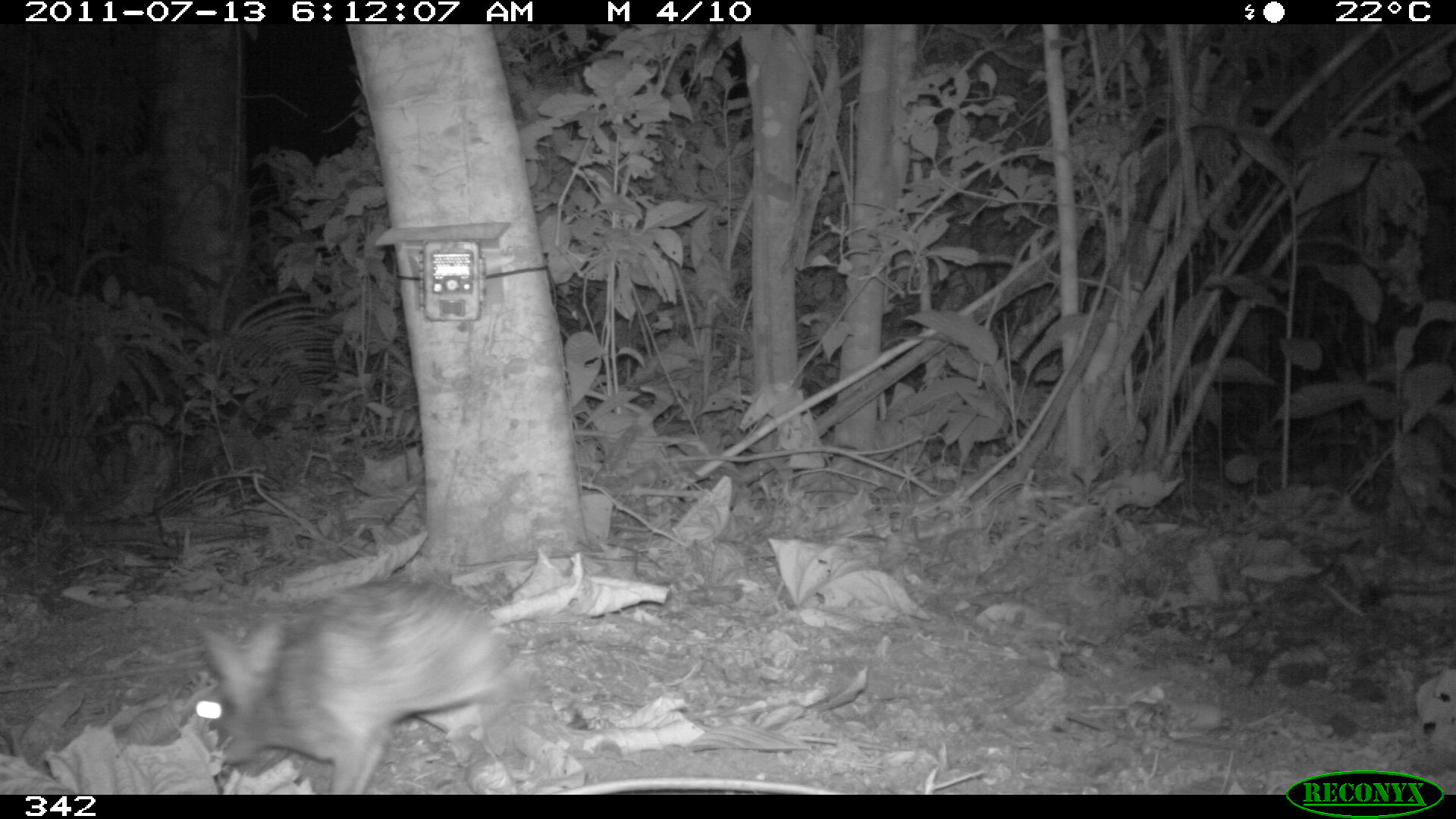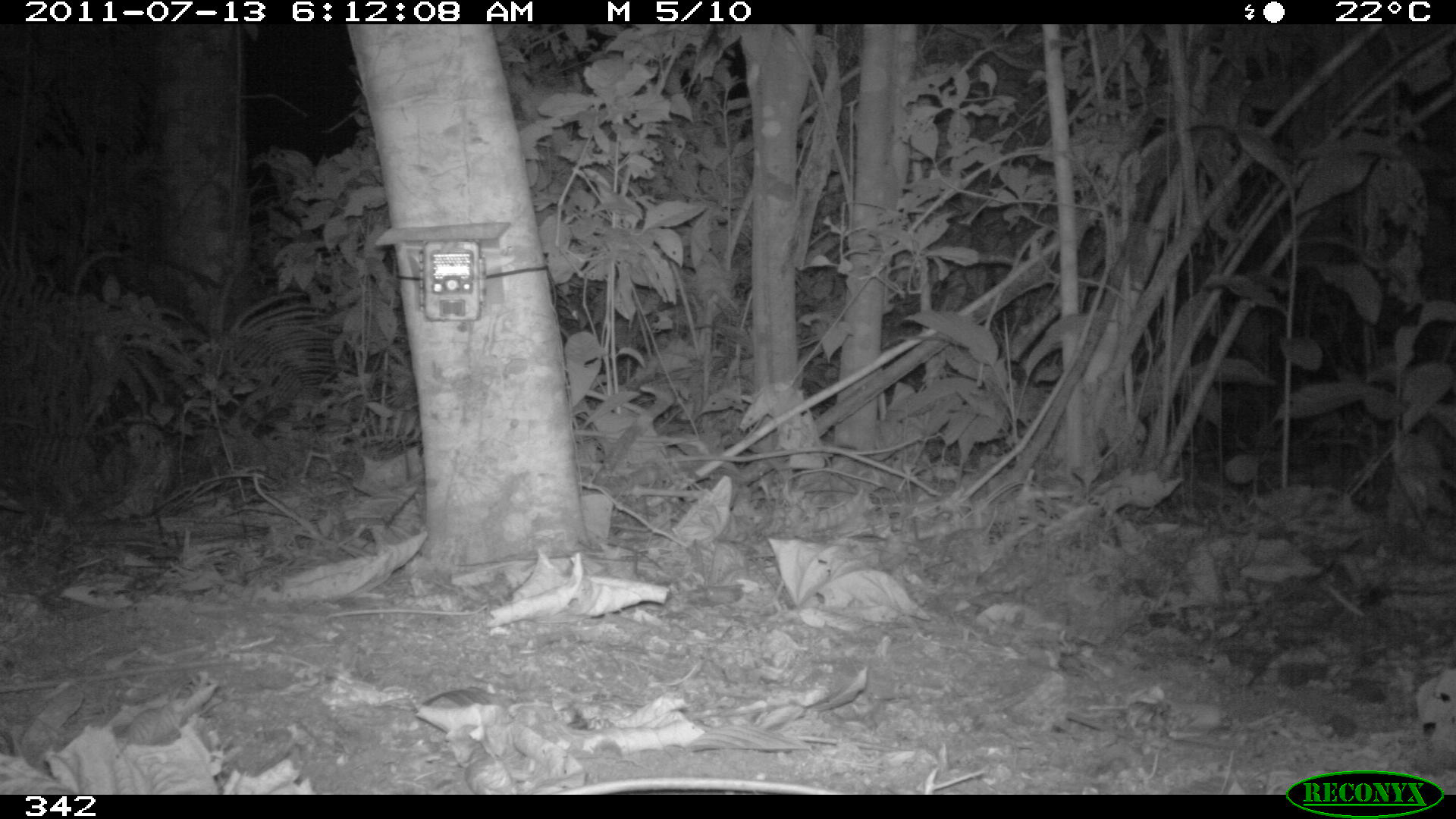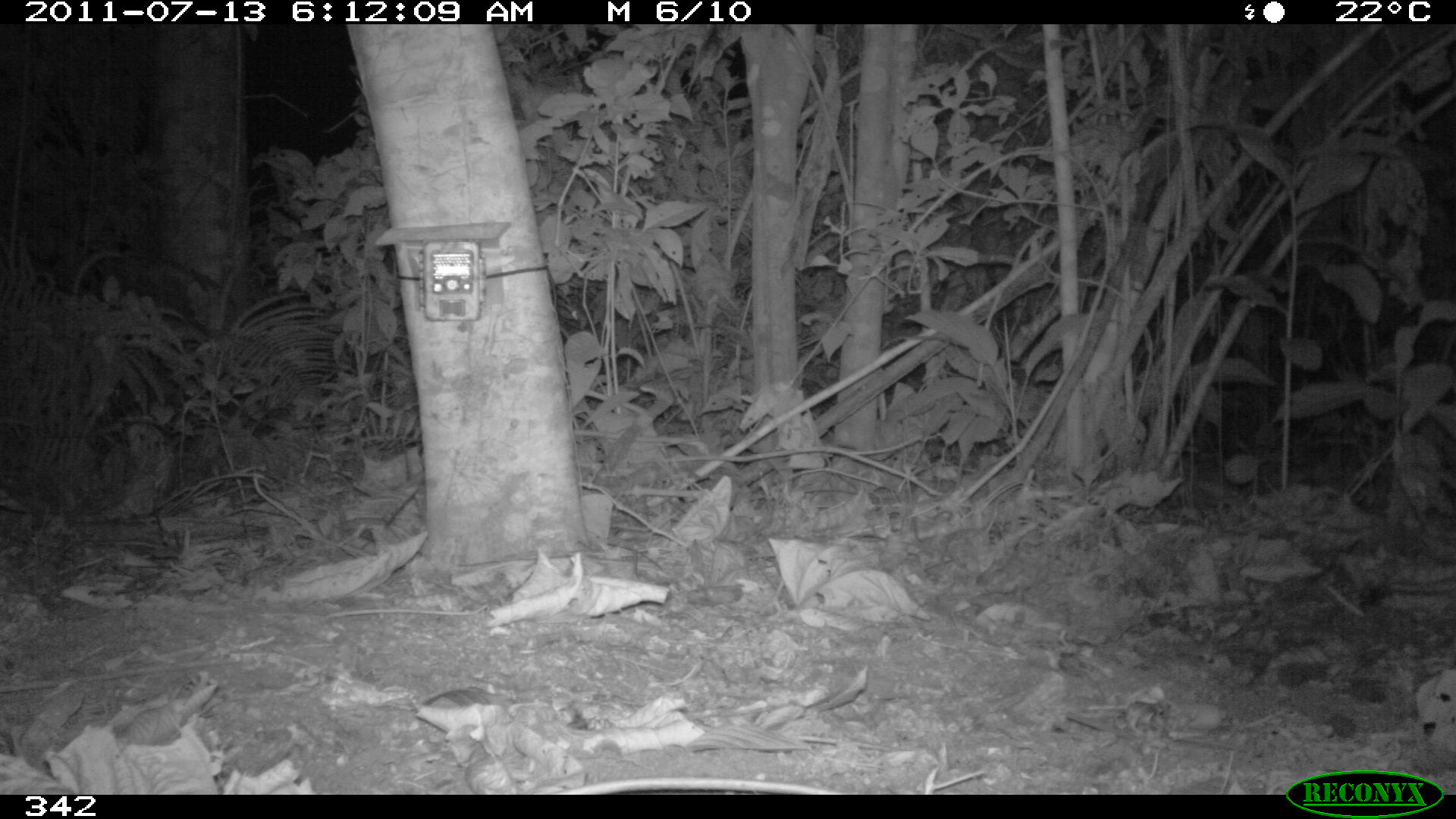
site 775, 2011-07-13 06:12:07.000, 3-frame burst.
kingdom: Animalia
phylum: Chordata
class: Mammalia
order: Lagomorpha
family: Leporidae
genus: Sylvilagus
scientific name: Sylvilagus brasiliensis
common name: tapeti